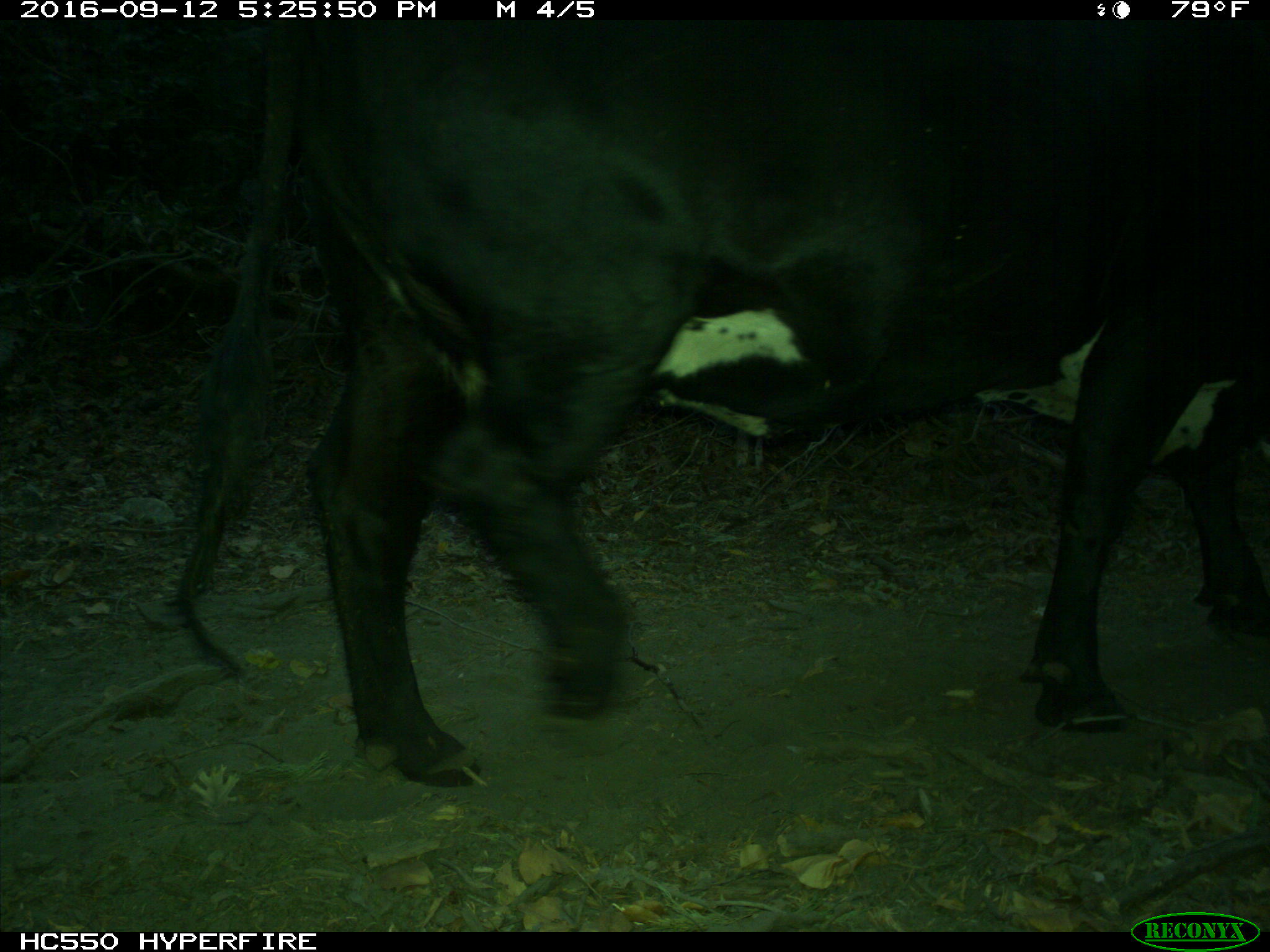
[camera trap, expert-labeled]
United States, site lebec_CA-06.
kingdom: Animalia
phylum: Chordata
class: Mammalia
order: Artiodactyla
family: Bovidae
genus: Bos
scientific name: Bos taurus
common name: domestic cow